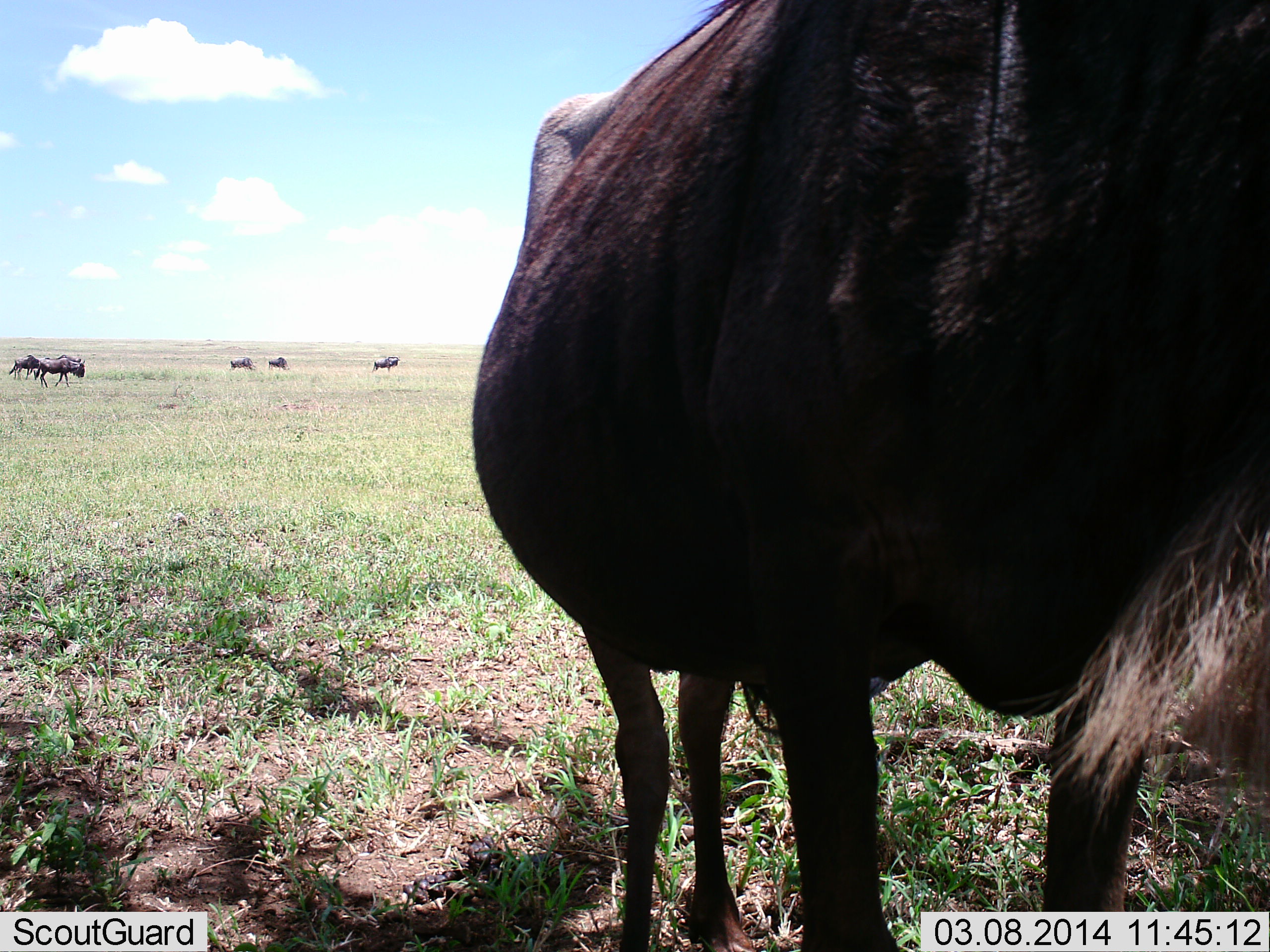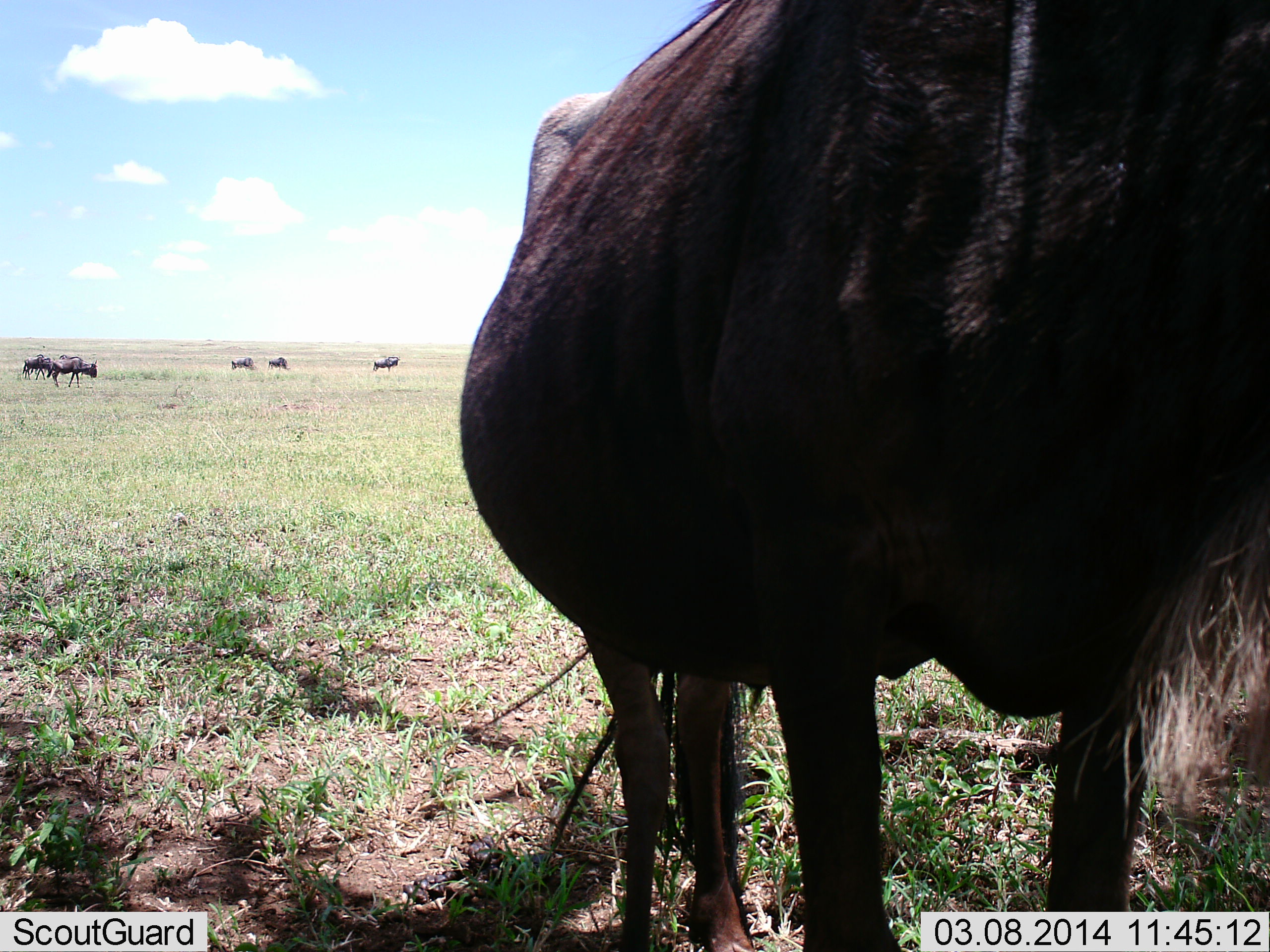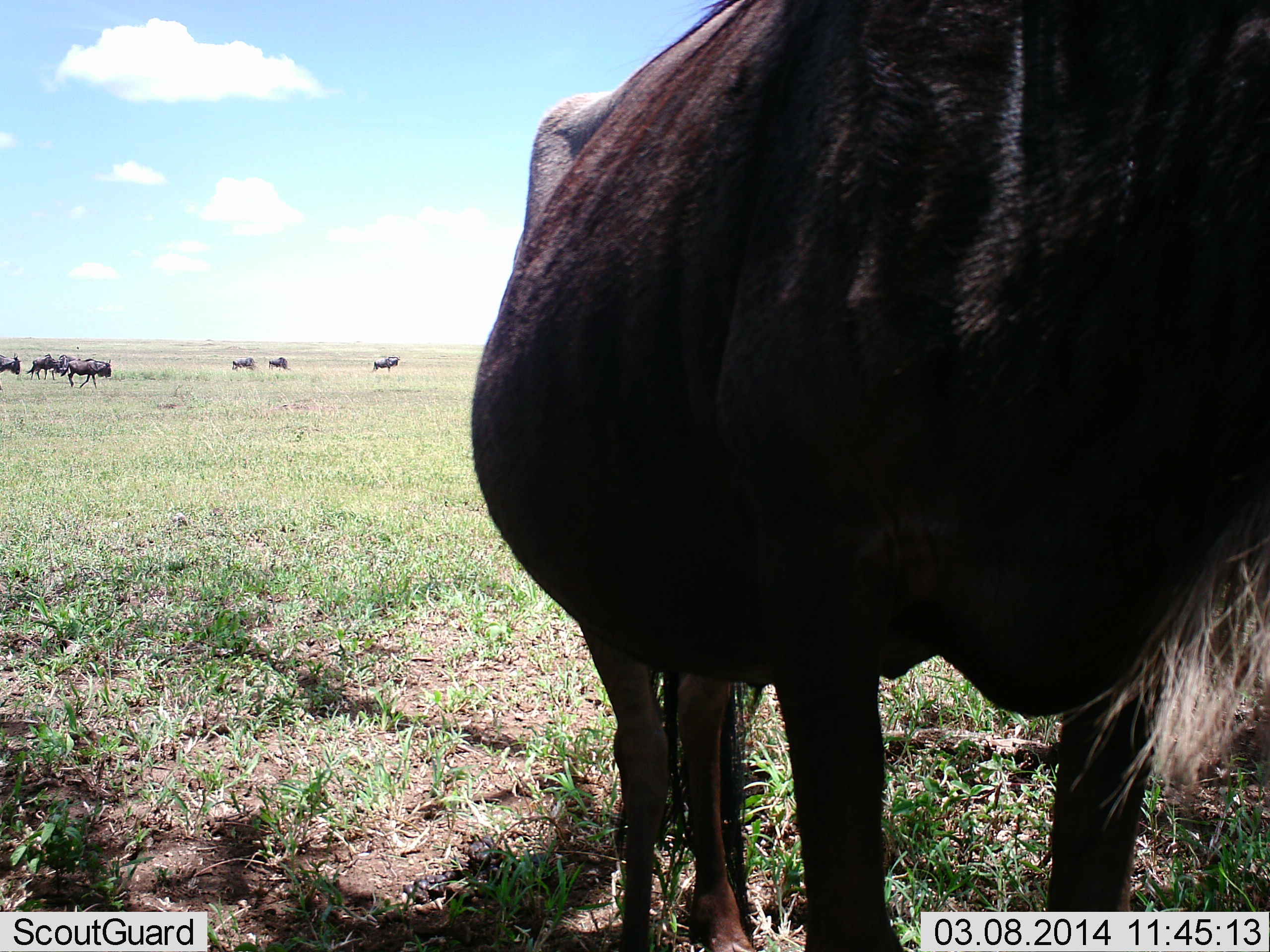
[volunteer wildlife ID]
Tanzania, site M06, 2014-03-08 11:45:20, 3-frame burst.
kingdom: Animalia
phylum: Chordata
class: Mammalia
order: Artiodactyla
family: Bovidae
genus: Connochaetes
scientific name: Connochaetes taurinus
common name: blue wildebeest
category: wildebeest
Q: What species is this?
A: Wildebeest (blue wildebeest) (Connochaetes taurinus).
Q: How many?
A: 7.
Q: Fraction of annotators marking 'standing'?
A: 70%.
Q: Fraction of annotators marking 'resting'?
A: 0%.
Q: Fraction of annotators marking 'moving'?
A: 70%.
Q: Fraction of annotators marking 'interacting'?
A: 0%.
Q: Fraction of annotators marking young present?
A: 0%.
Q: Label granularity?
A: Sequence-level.